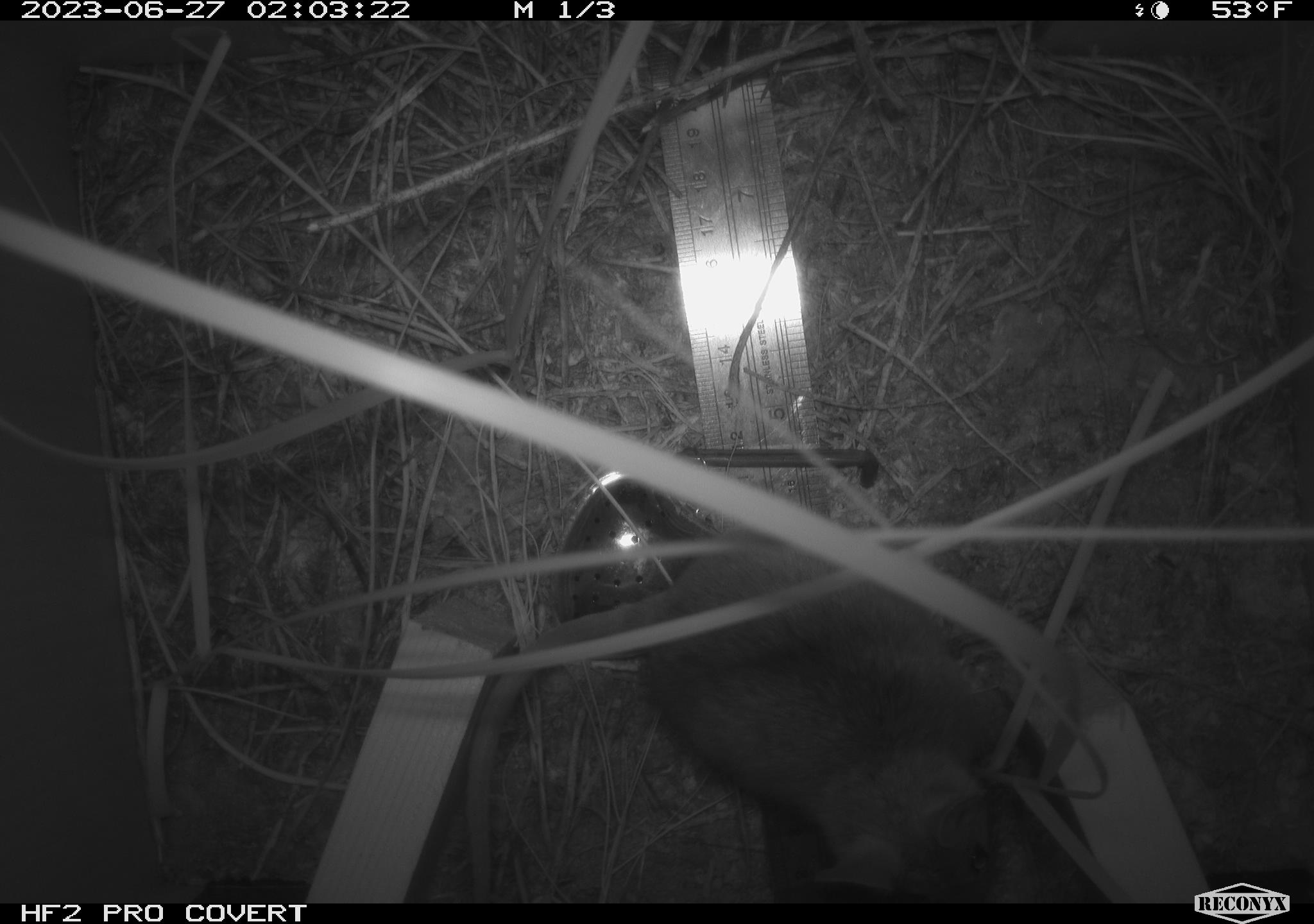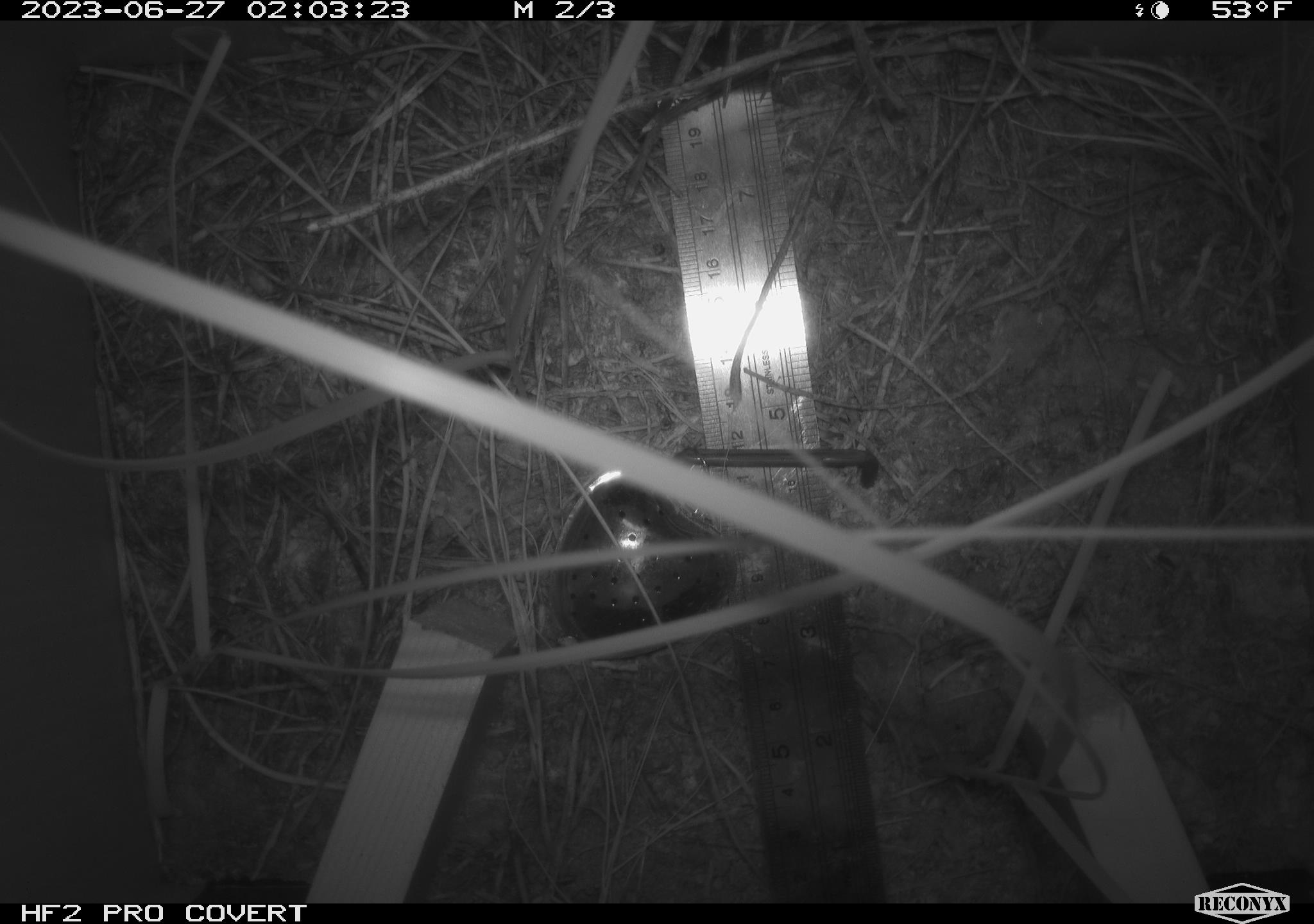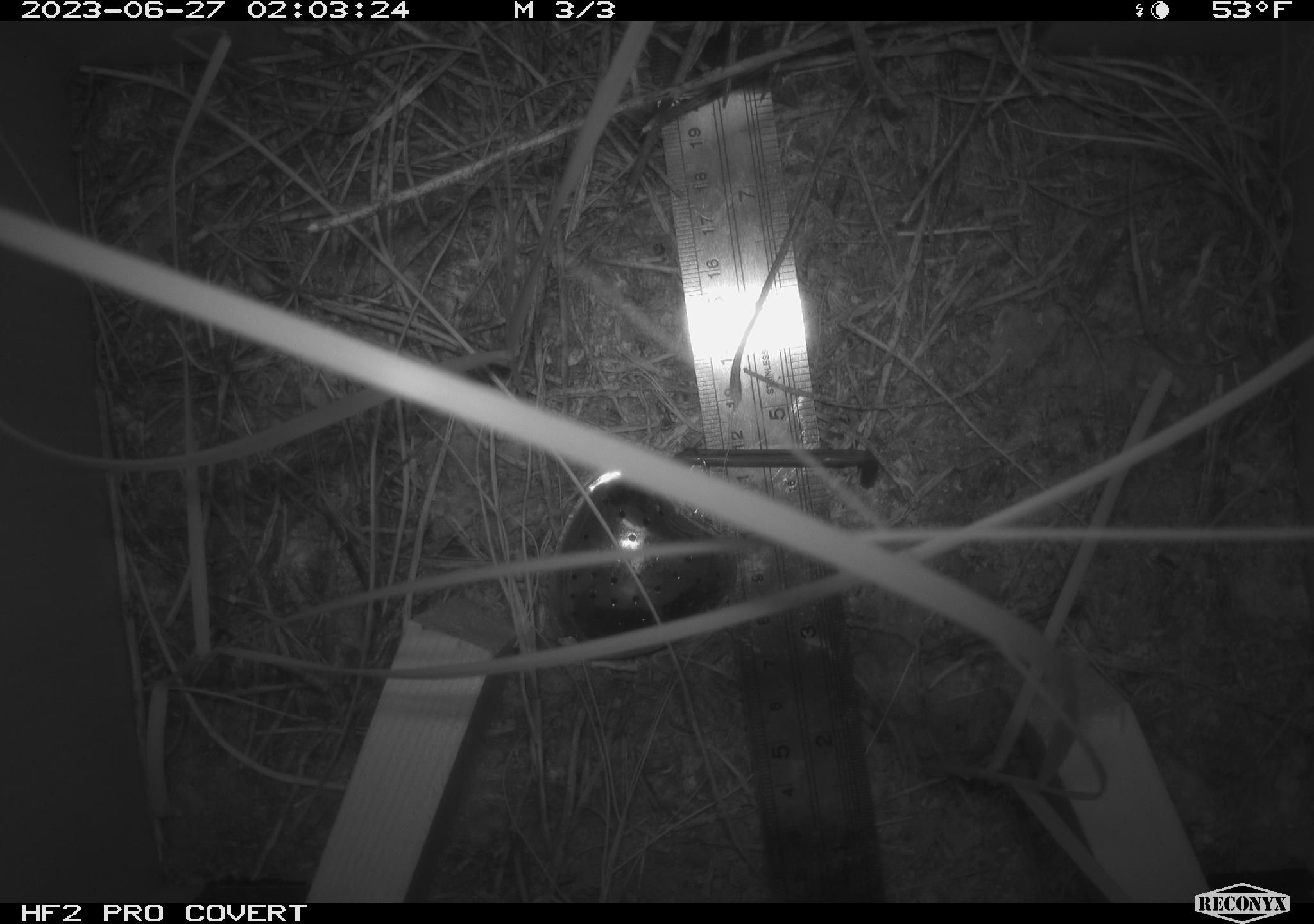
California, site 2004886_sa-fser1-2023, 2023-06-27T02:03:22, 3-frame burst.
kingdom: Animalia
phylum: Chordata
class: Mammalia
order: Rodentia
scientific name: Rodentia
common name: mouse species